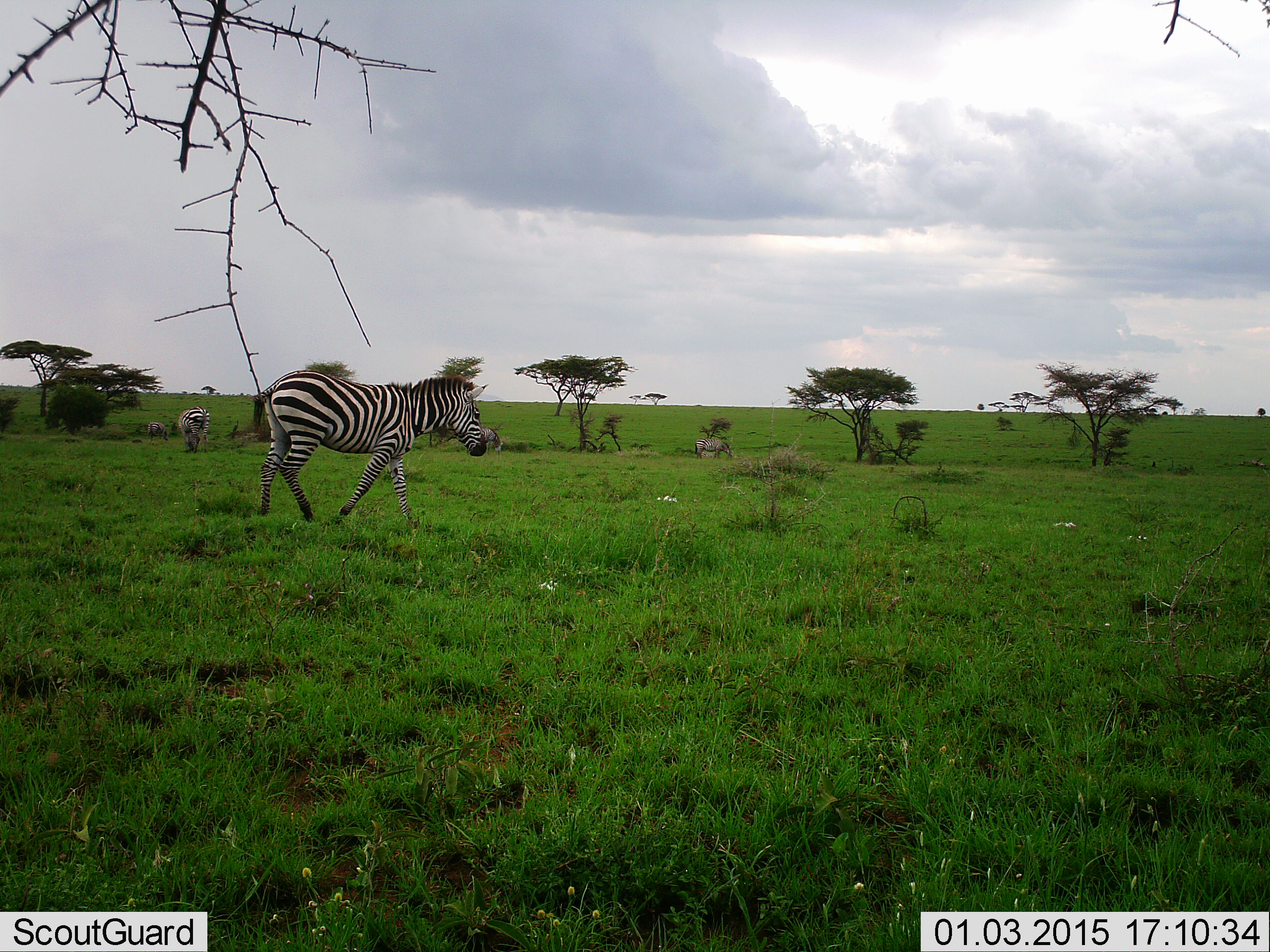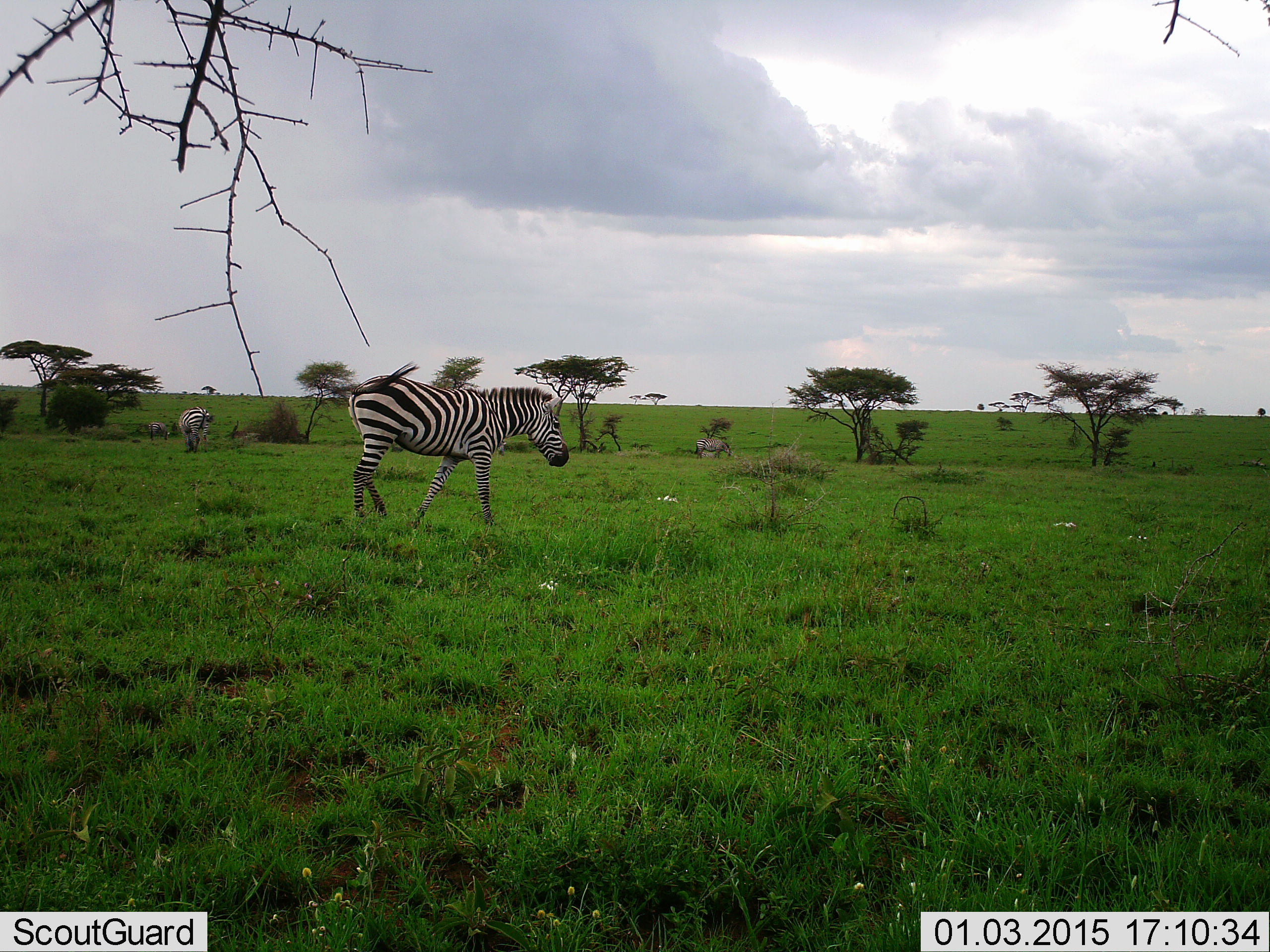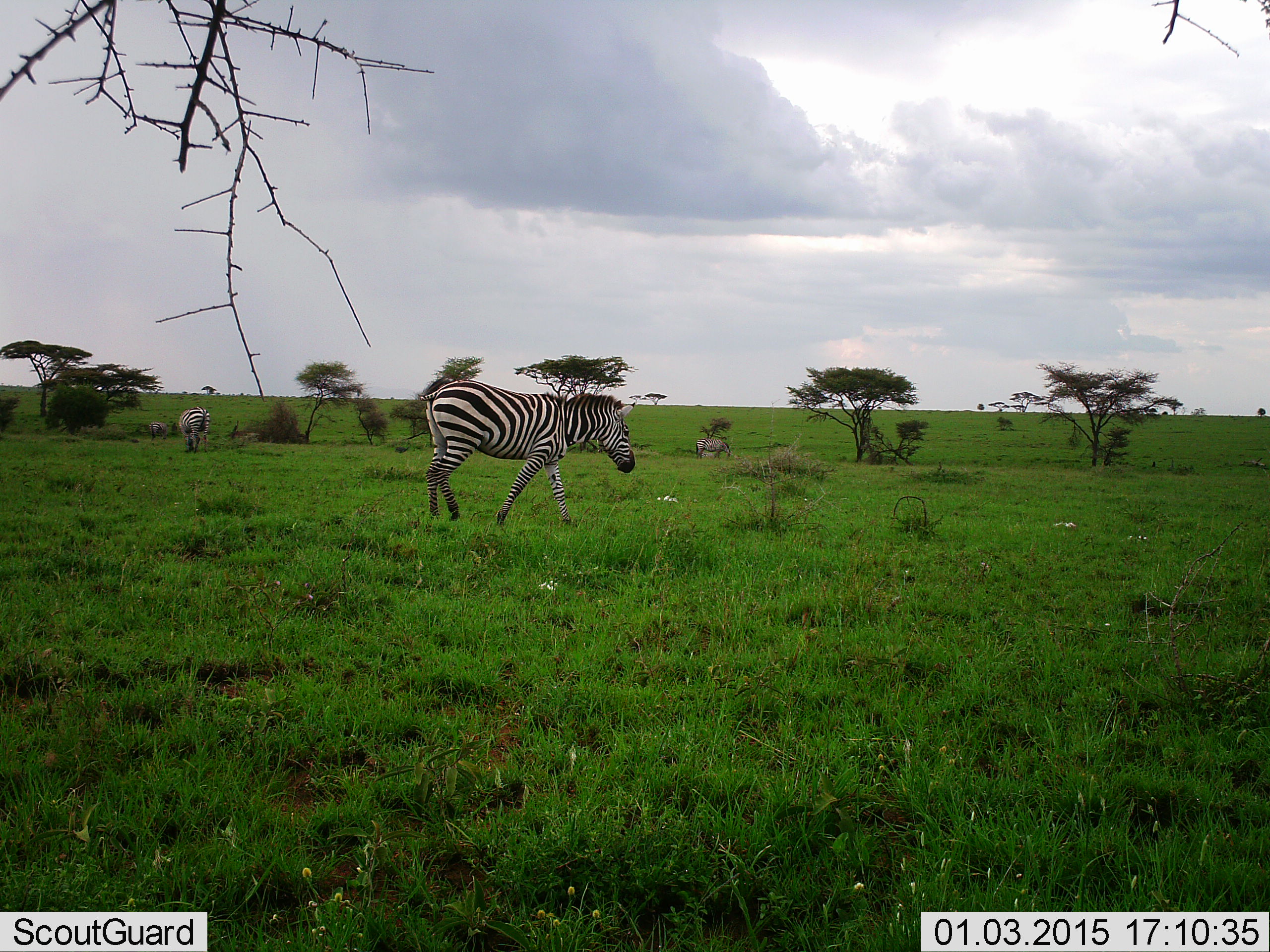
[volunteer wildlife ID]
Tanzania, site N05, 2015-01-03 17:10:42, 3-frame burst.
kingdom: Animalia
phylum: Chordata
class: Mammalia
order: Perissodactyla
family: Equidae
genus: Equus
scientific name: Equus quagga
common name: plains zebra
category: zebra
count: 3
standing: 33%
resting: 8%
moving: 75%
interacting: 0%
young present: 0%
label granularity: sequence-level